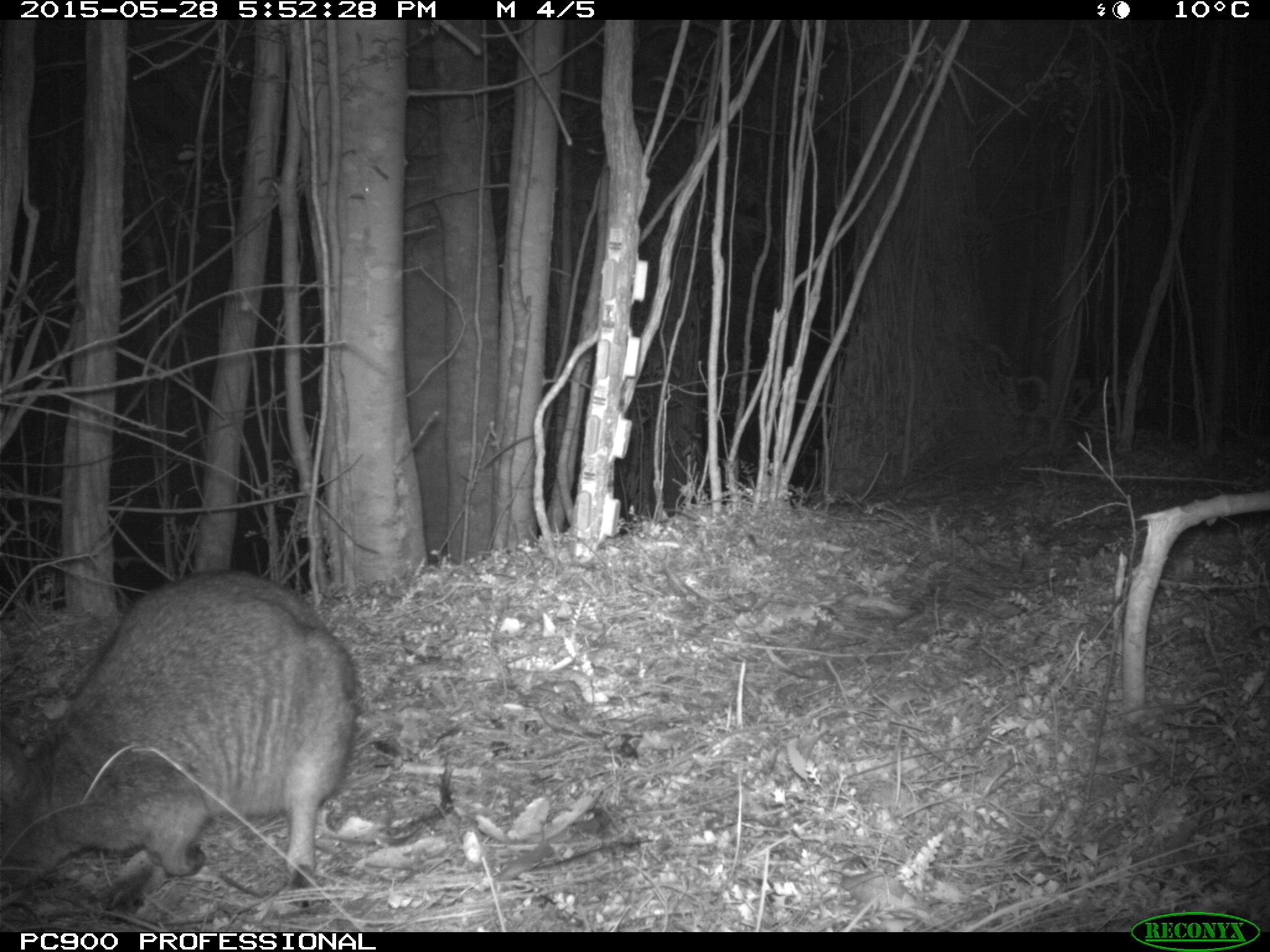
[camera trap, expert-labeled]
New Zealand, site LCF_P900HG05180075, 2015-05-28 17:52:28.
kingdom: Animalia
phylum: Chordata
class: Mammalia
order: Diprotodontia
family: Macropodidae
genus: Notamacropus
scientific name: Notamacropus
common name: wallaby